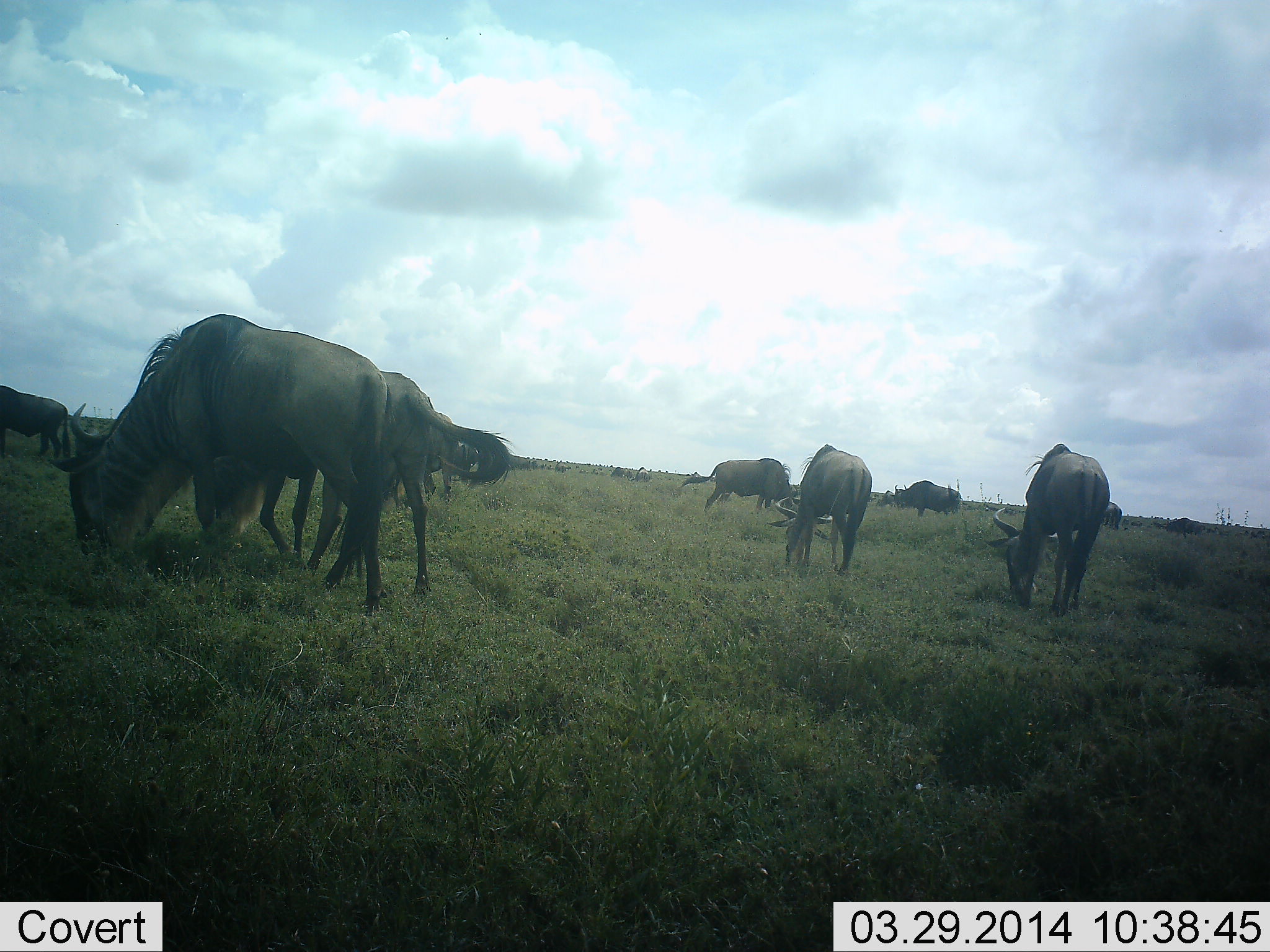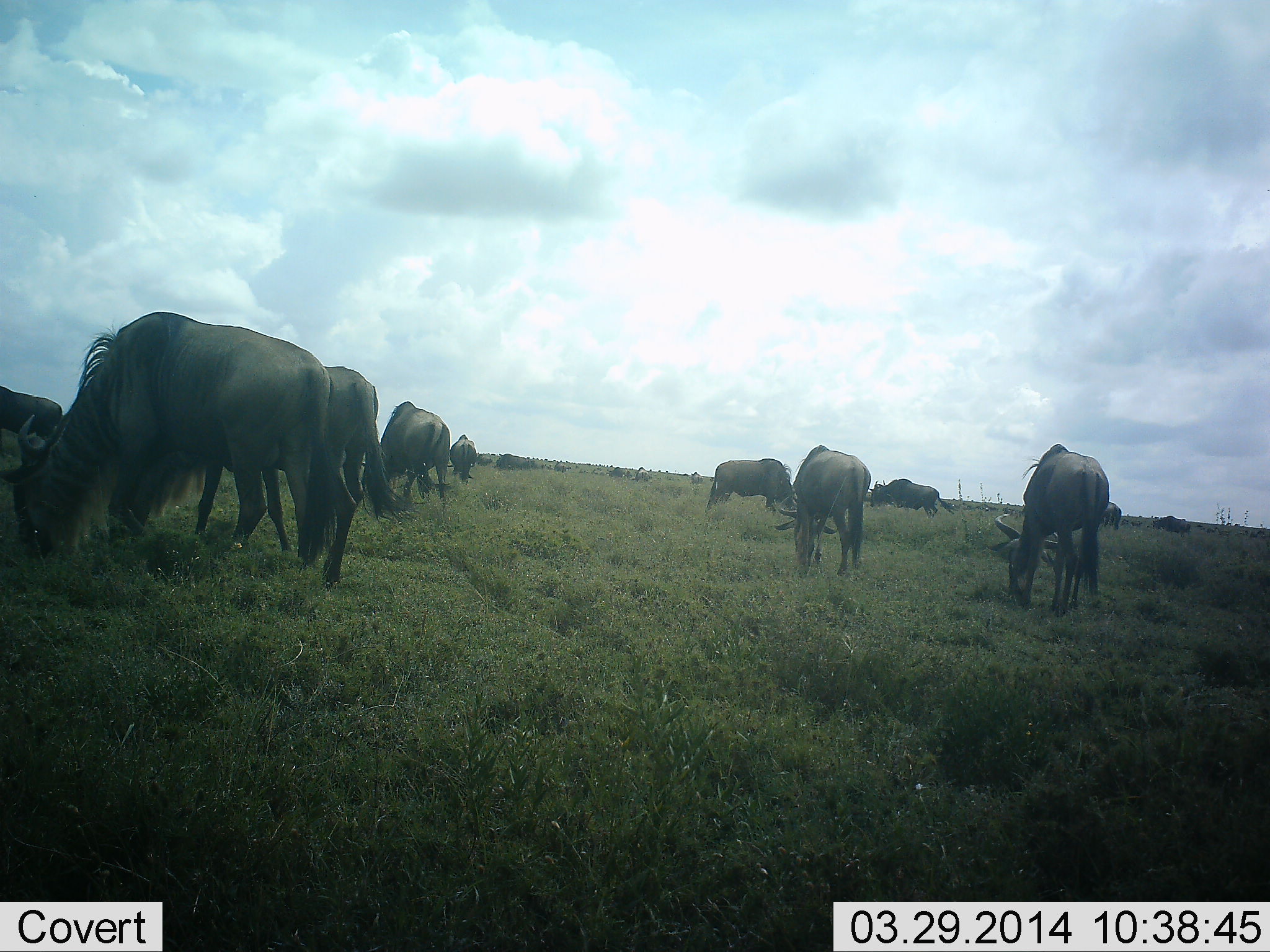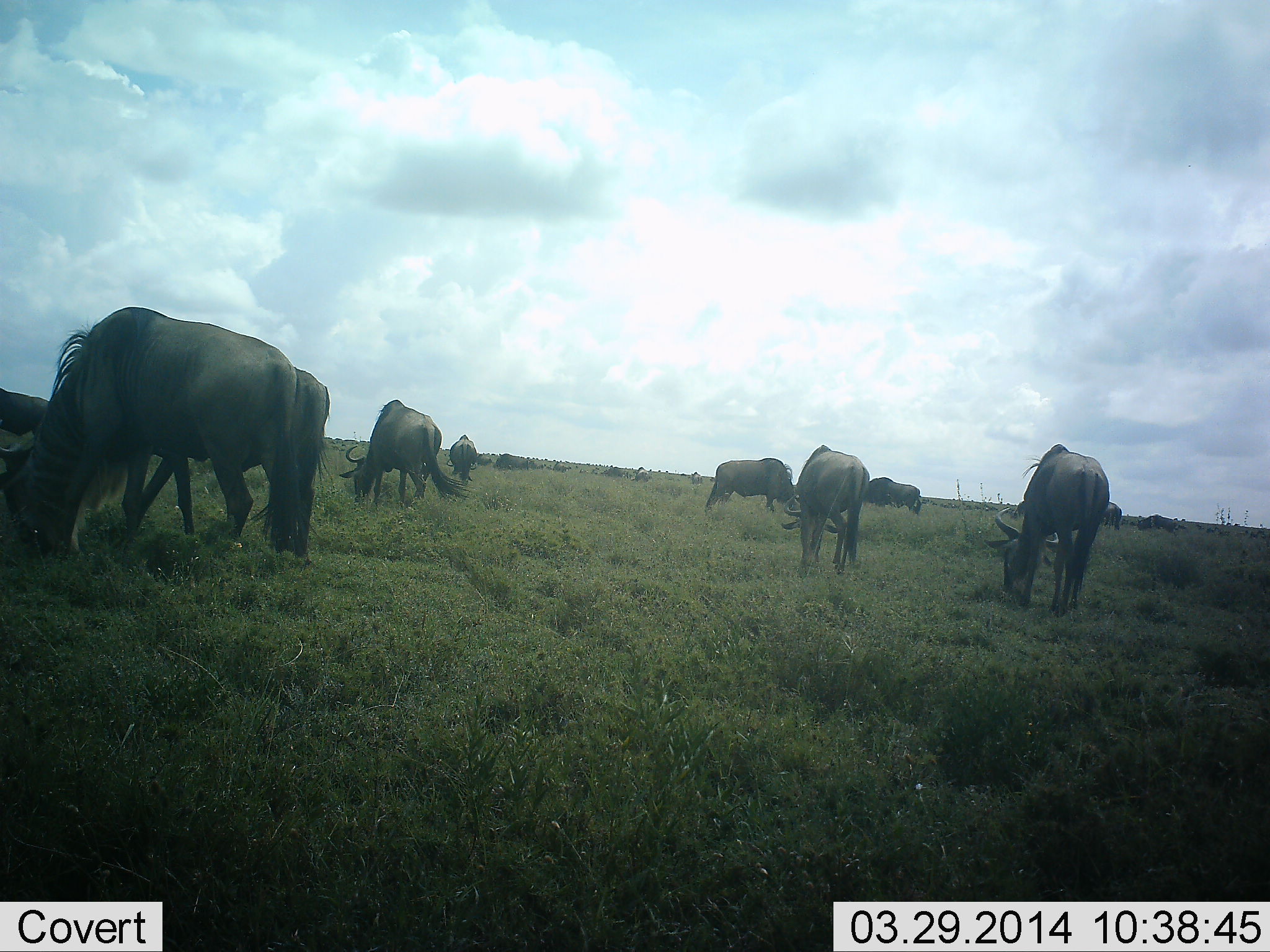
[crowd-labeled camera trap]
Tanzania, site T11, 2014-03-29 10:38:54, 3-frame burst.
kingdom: Animalia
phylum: Chordata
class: Mammalia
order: Artiodactyla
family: Bovidae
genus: Connochaetes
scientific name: Connochaetes taurinus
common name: blue wildebeest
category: wildebeest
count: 11-50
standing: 10%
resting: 0%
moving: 20%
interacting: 0%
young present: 0%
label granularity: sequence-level